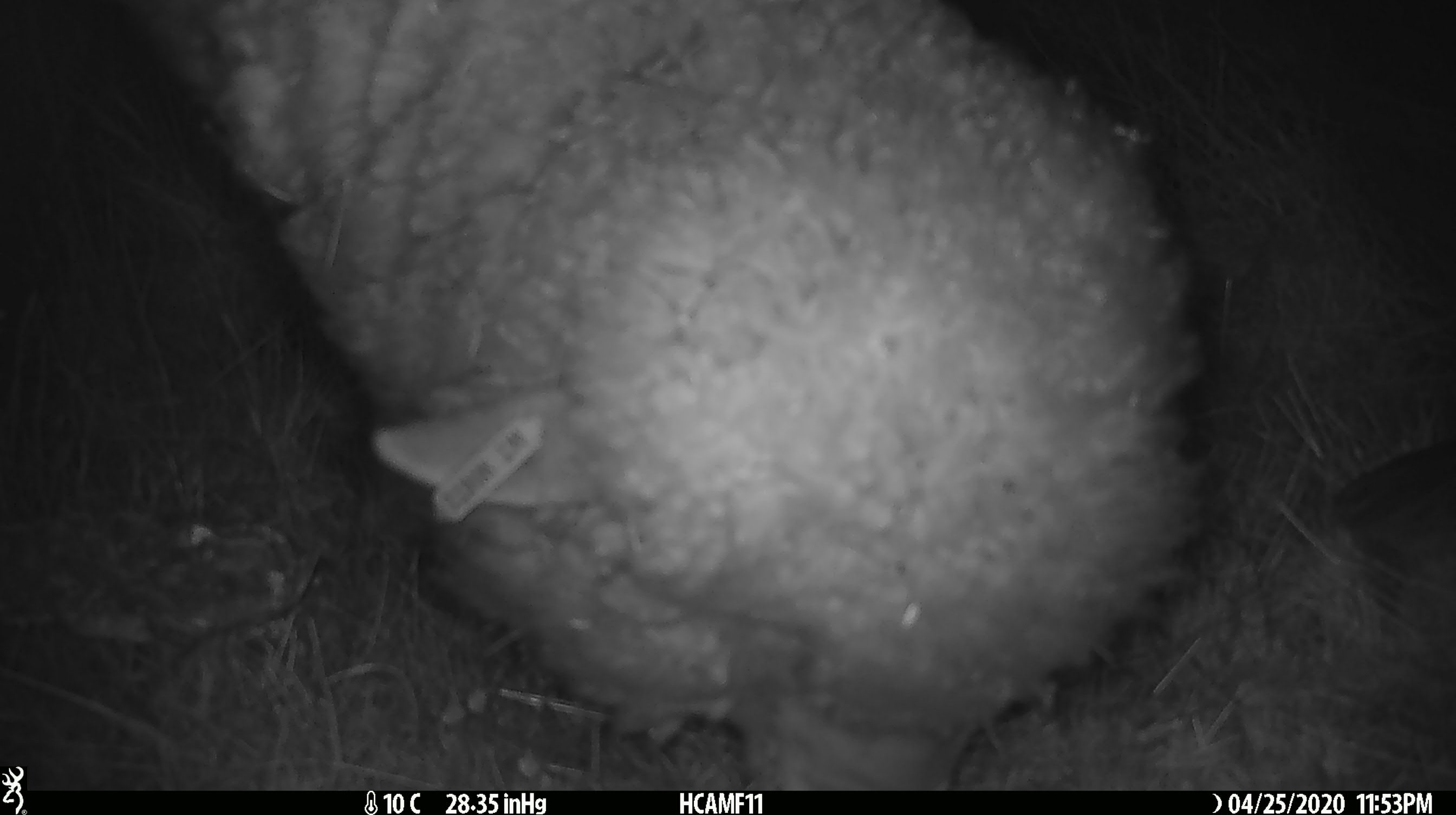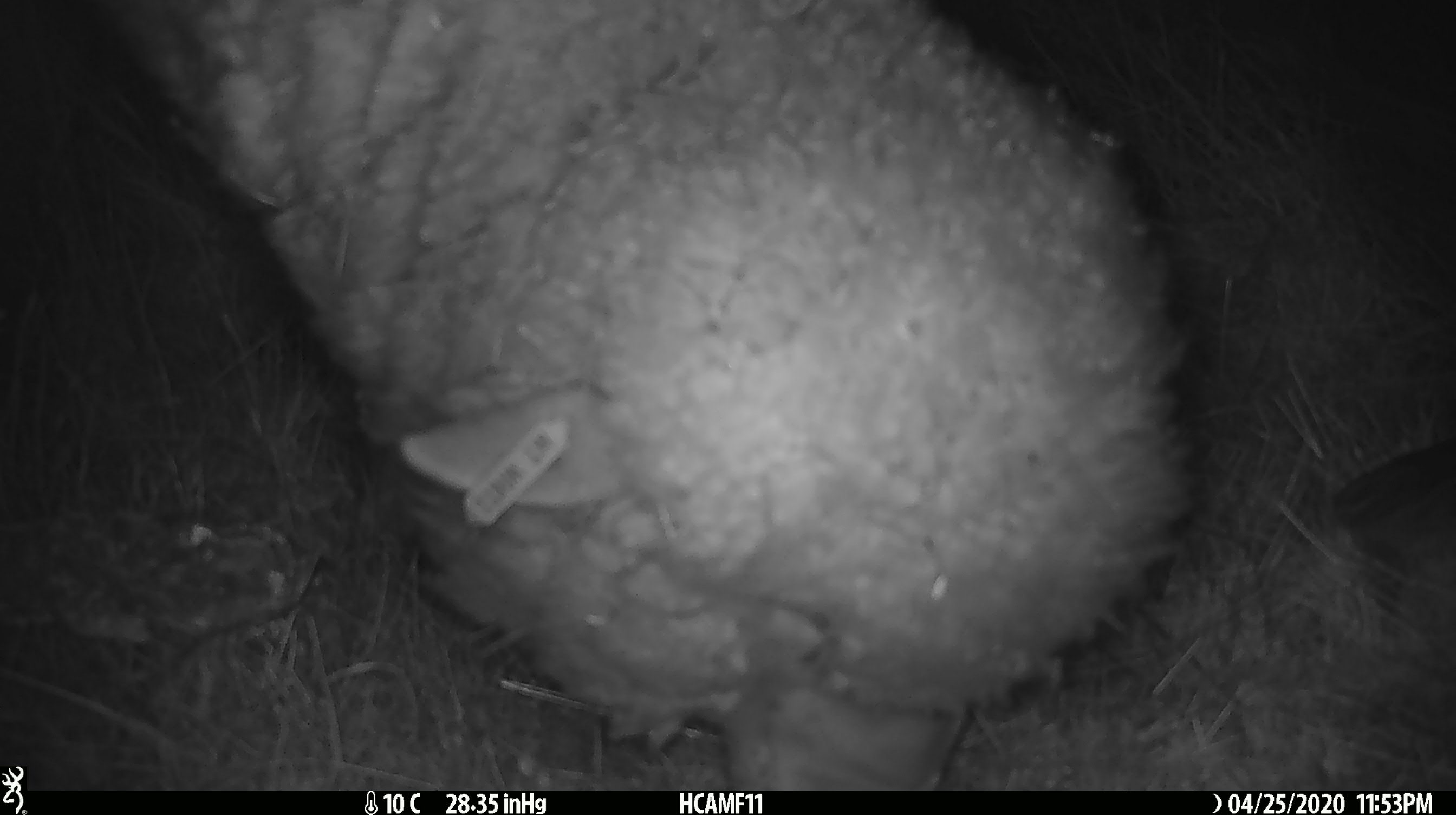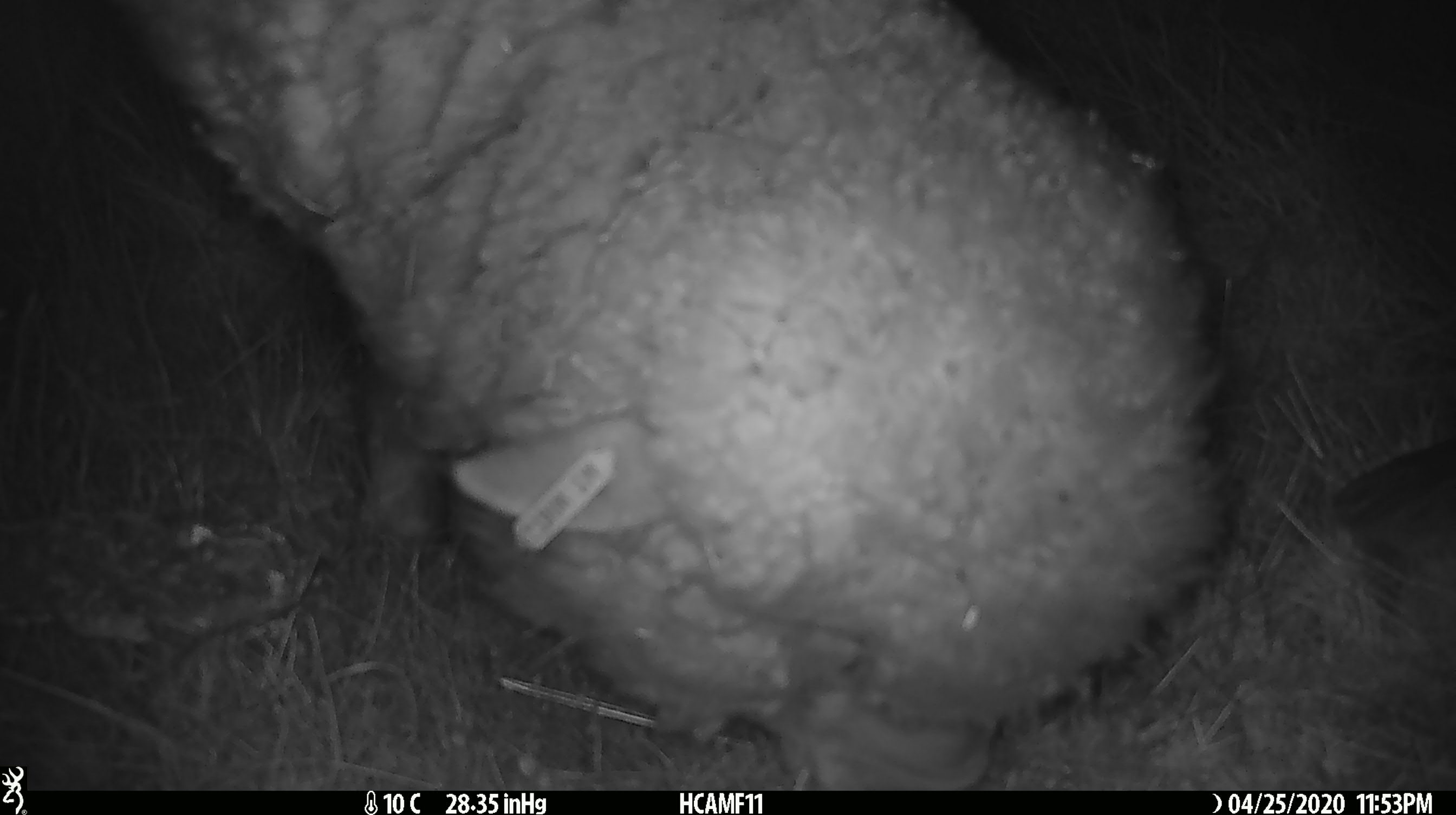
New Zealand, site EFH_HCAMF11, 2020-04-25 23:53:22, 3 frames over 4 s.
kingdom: Animalia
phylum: Chordata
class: Mammalia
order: Artiodactyla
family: Bovidae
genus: Ovis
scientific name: Ovis aries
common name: domestic sheep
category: sheep